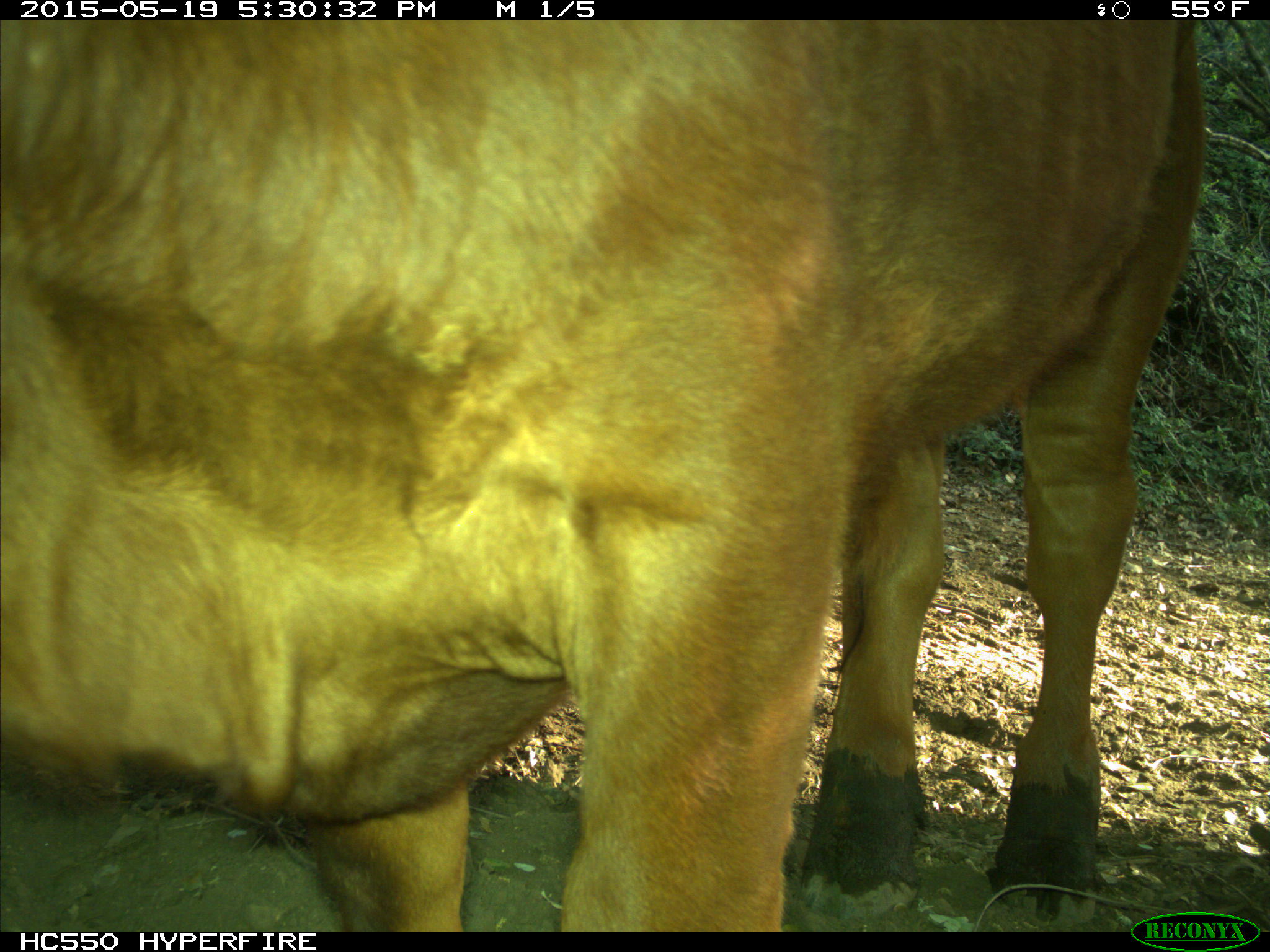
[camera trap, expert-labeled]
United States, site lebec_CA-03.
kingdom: Animalia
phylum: Chordata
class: Mammalia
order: Artiodactyla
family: Bovidae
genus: Bos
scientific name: Bos taurus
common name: domestic cow